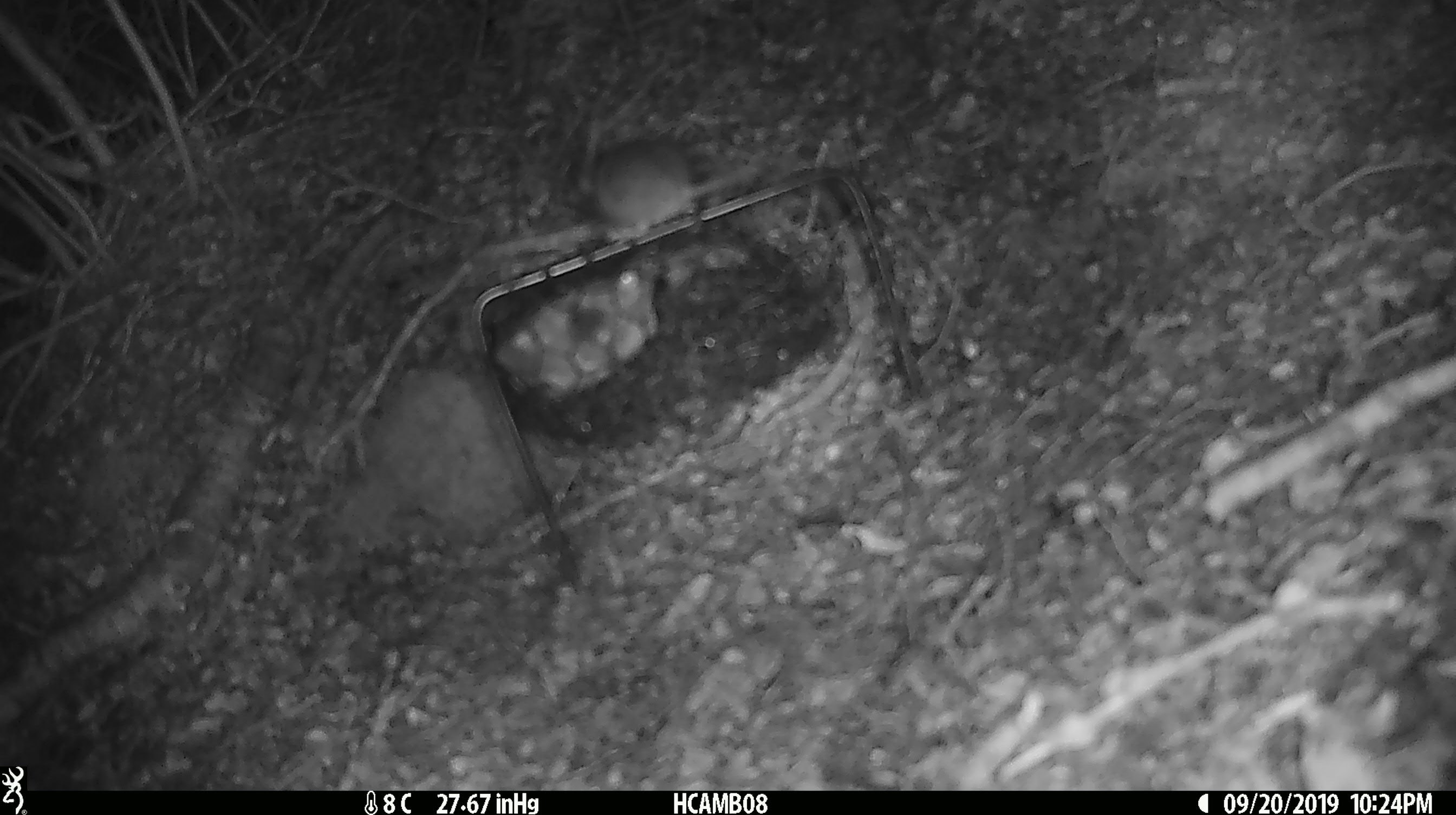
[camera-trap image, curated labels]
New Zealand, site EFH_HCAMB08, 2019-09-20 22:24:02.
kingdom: Animalia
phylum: Chordata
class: Mammalia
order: Rodentia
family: Muridae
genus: Mus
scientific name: Mus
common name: mouse